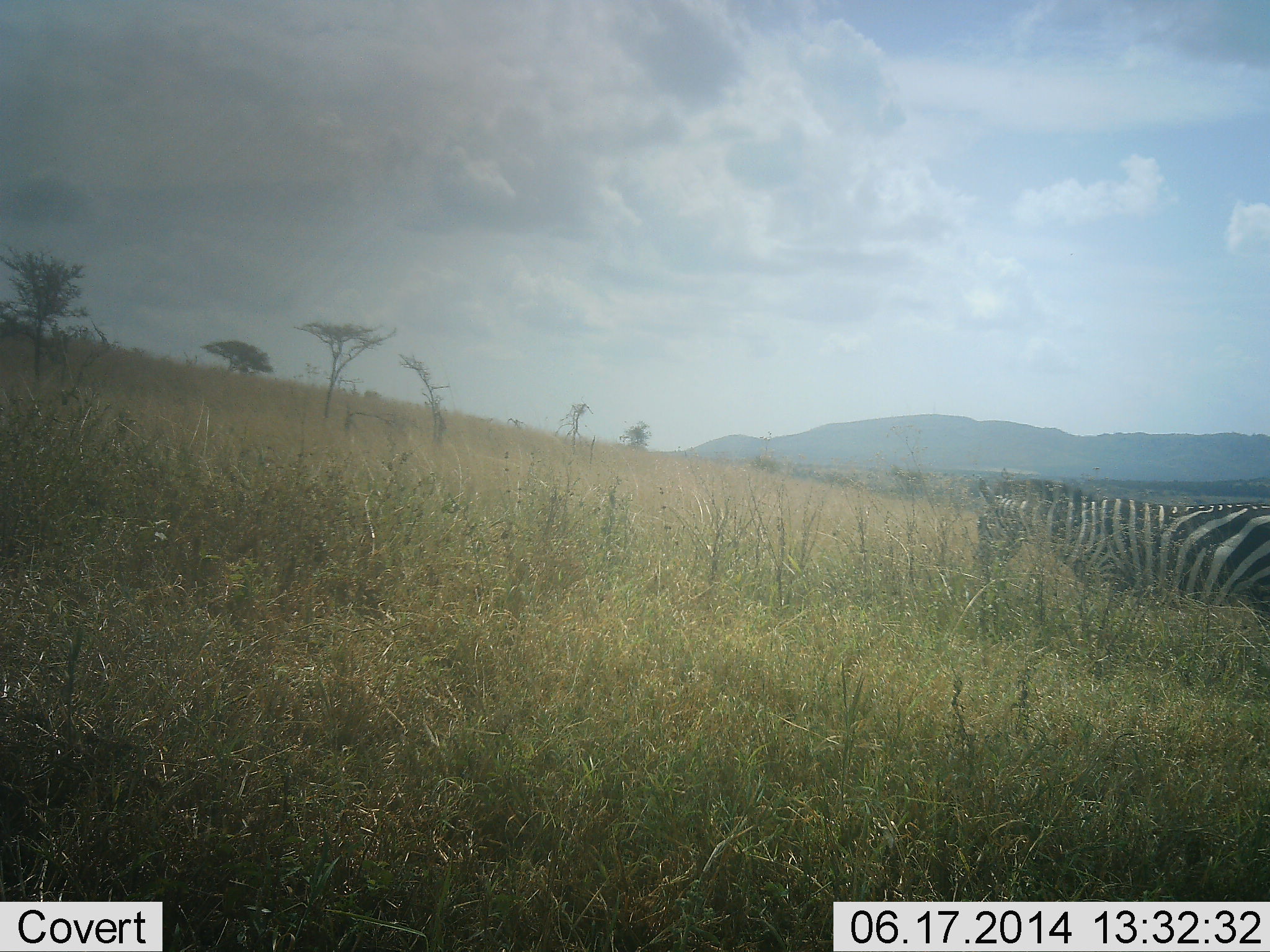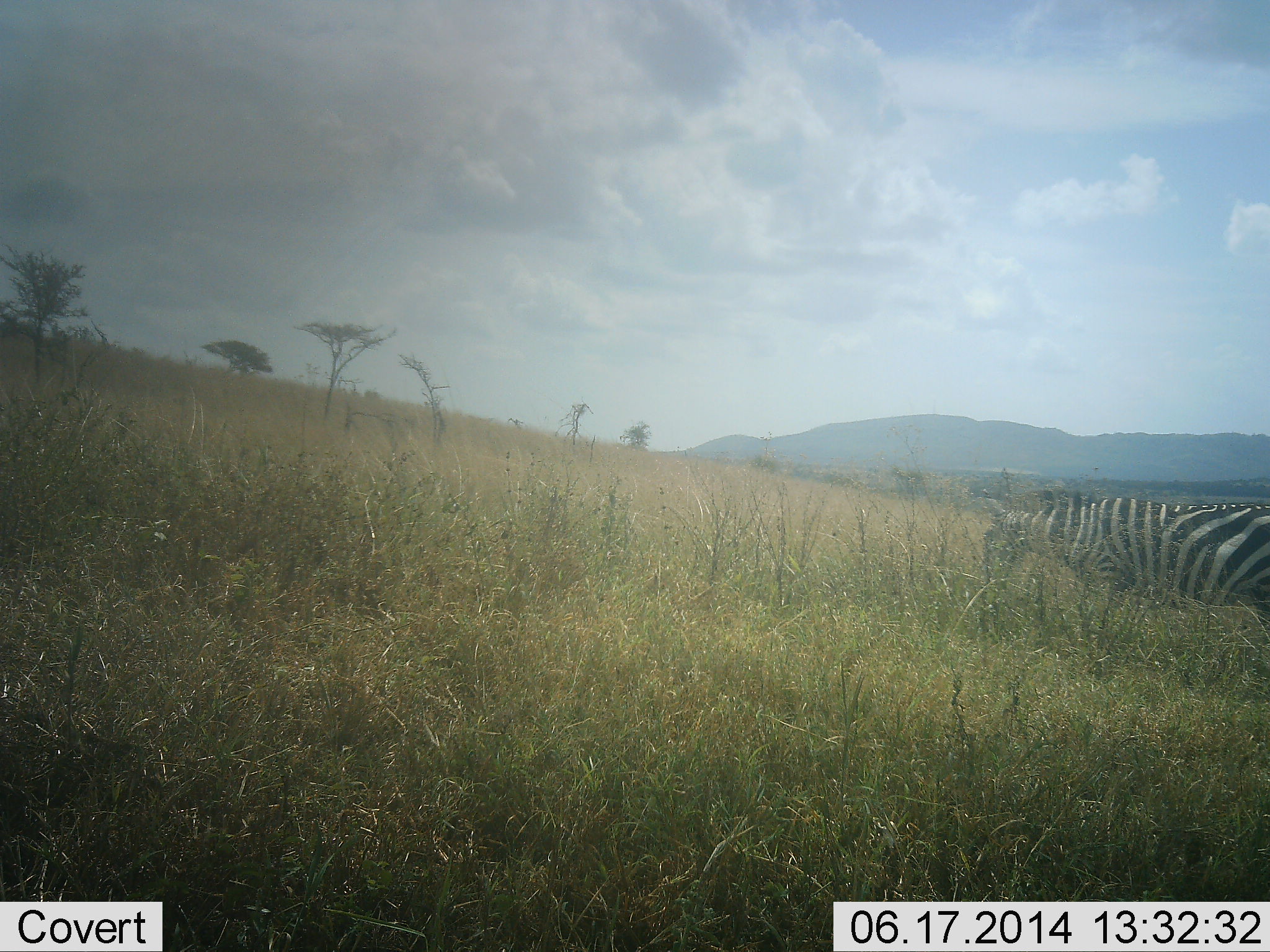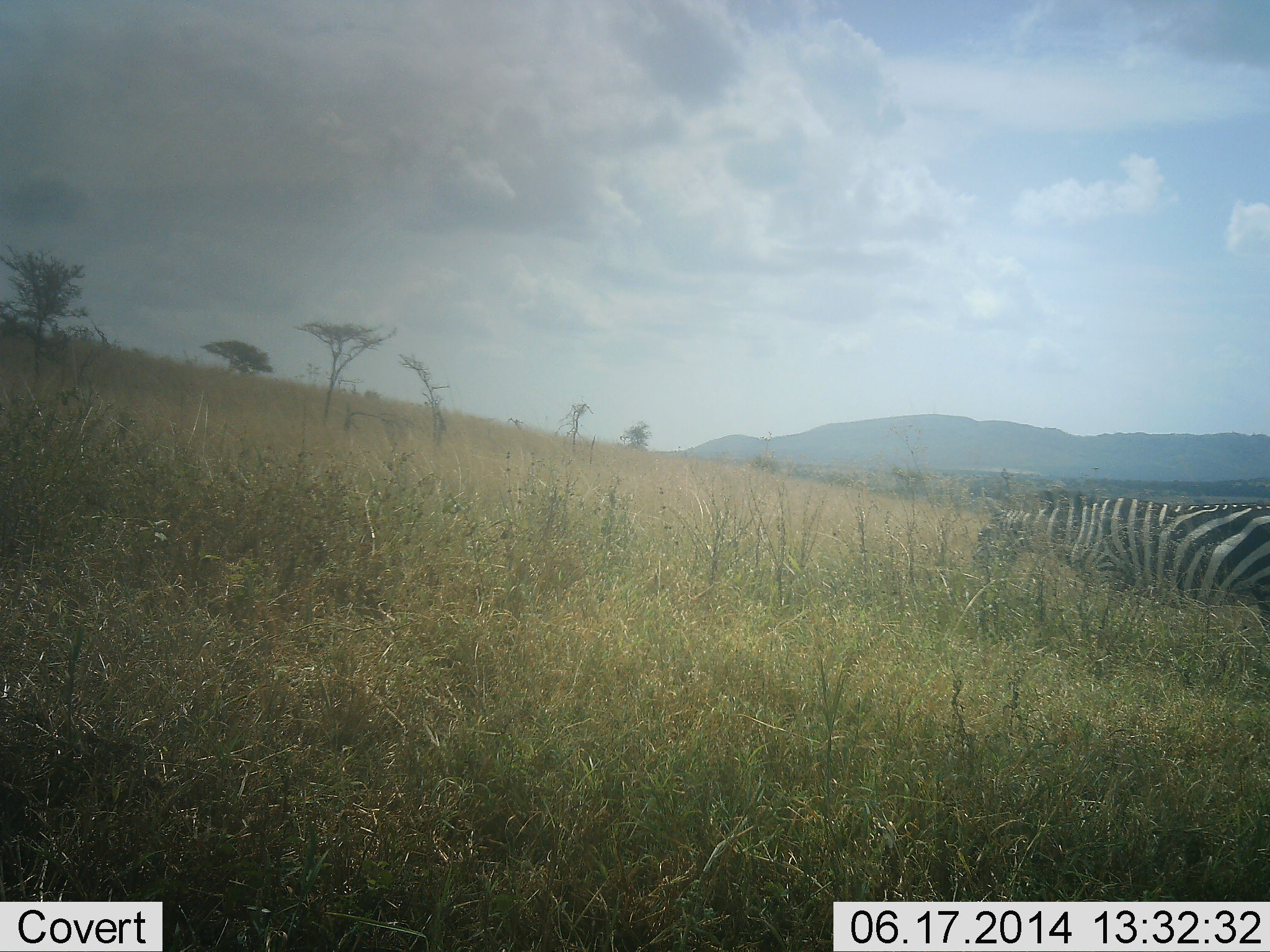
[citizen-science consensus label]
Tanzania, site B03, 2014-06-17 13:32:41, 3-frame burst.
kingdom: Animalia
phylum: Chordata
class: Mammalia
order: Perissodactyla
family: Equidae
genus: Equus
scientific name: Equus quagga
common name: plains zebra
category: zebra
Zebra (plains zebra) (Equus quagga), count 1. Behavior (volunteer vote fractions): standing 20%, resting 0%, moving 0%, interacting 0%. Young present (vote fraction): 0%. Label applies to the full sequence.